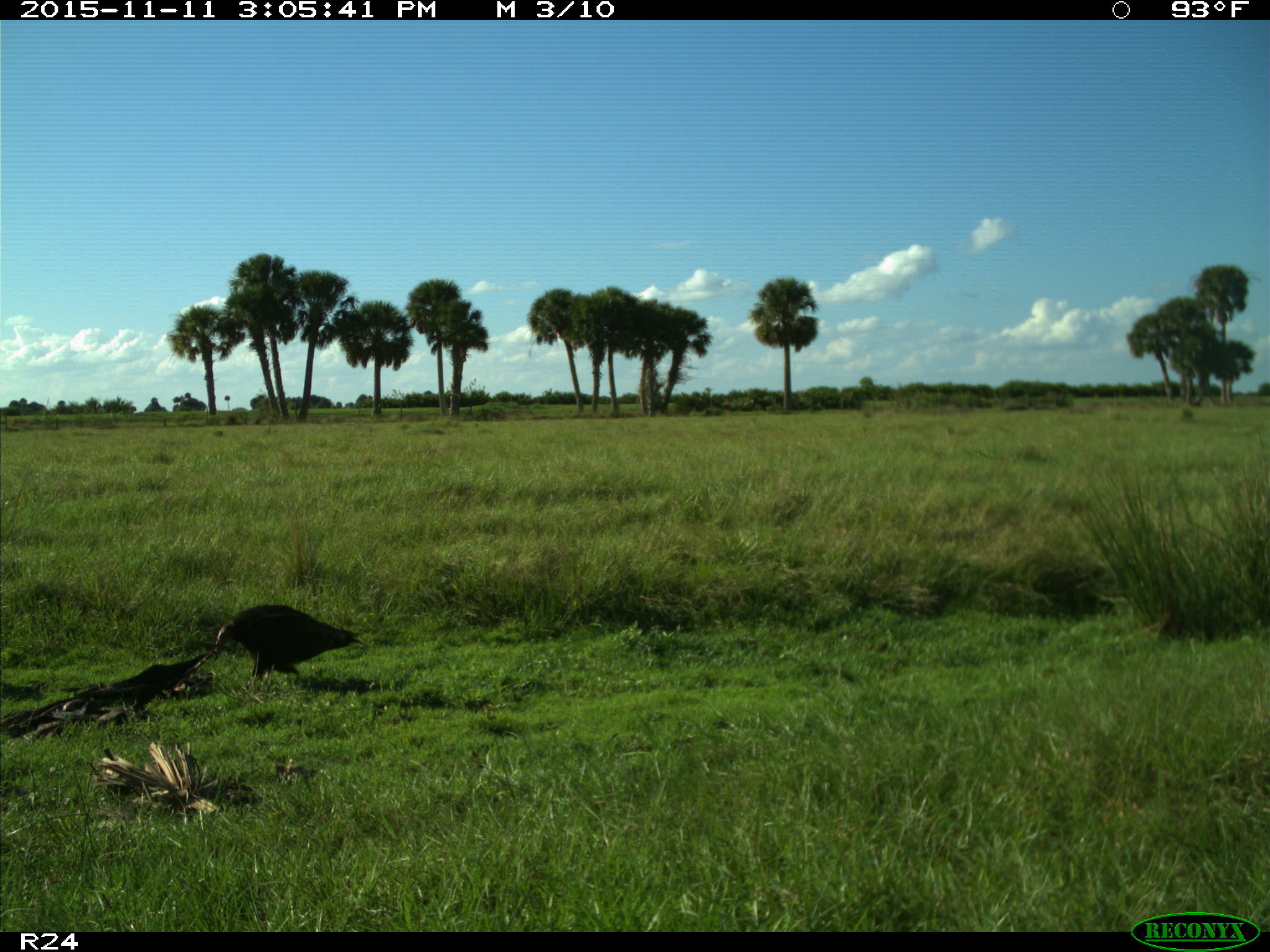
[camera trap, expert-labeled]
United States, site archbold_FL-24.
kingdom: Animalia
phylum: Chordata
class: Aves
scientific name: Aves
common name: birds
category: unidentified bird